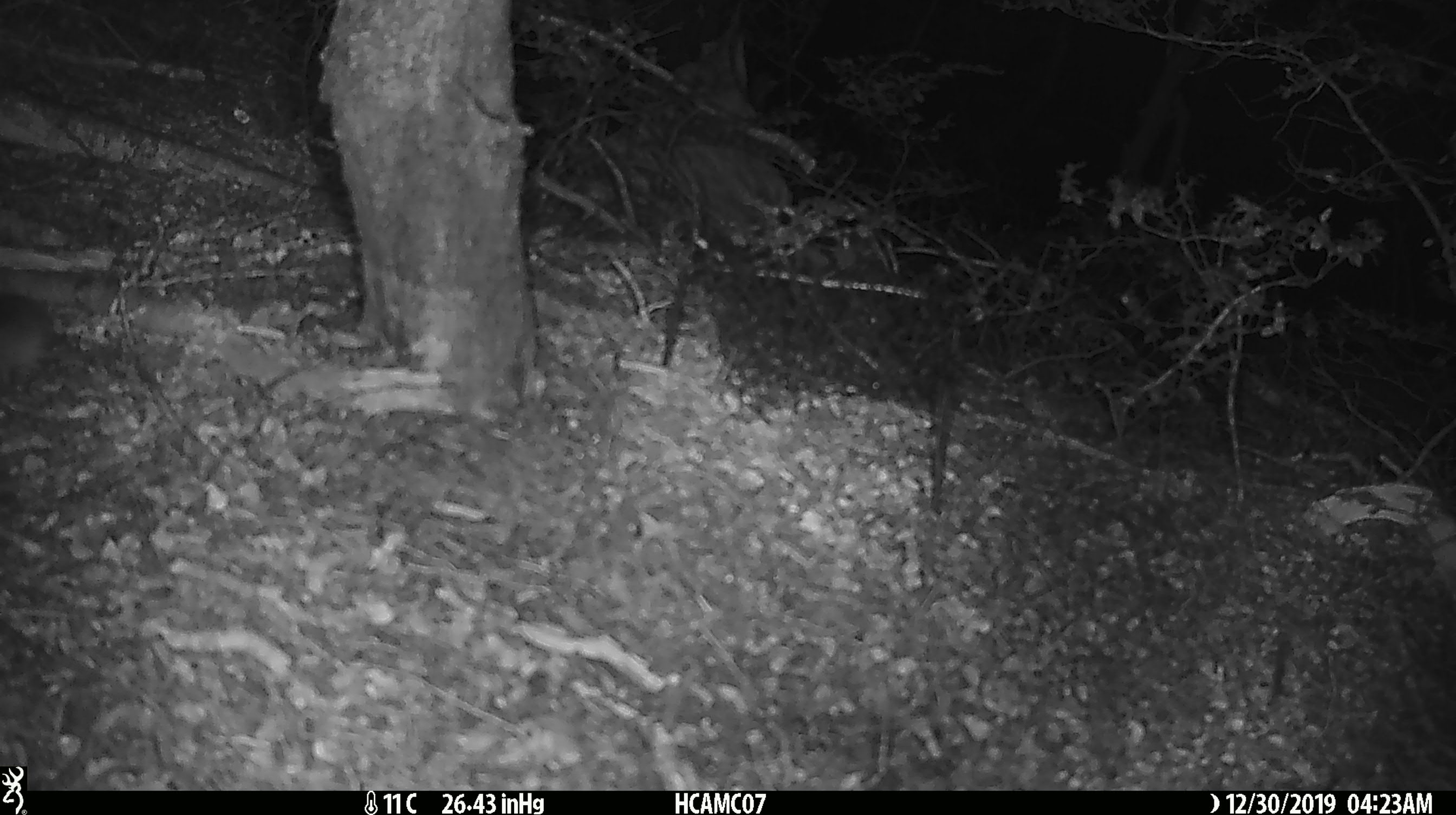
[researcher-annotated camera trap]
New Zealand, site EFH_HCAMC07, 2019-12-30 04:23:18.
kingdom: Animalia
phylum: Chordata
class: Mammalia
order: Rodentia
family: Muridae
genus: Mus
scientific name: Mus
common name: mouse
Mouse (Mus).